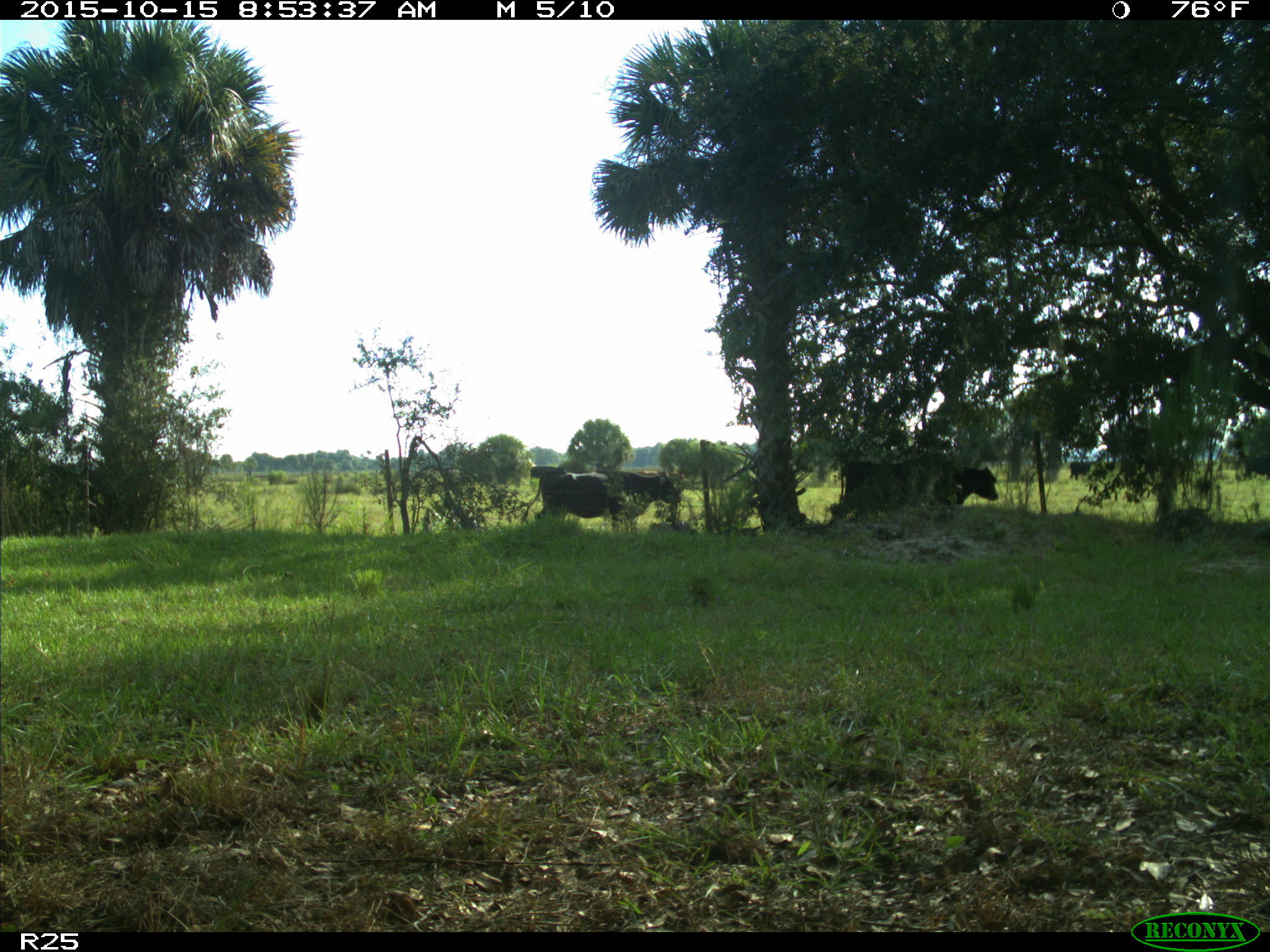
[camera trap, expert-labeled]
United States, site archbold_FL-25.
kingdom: Animalia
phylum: Chordata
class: Mammalia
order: Artiodactyla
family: Bovidae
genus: Bos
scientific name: Bos taurus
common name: domestic cow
Bos taurus (domestic cow).